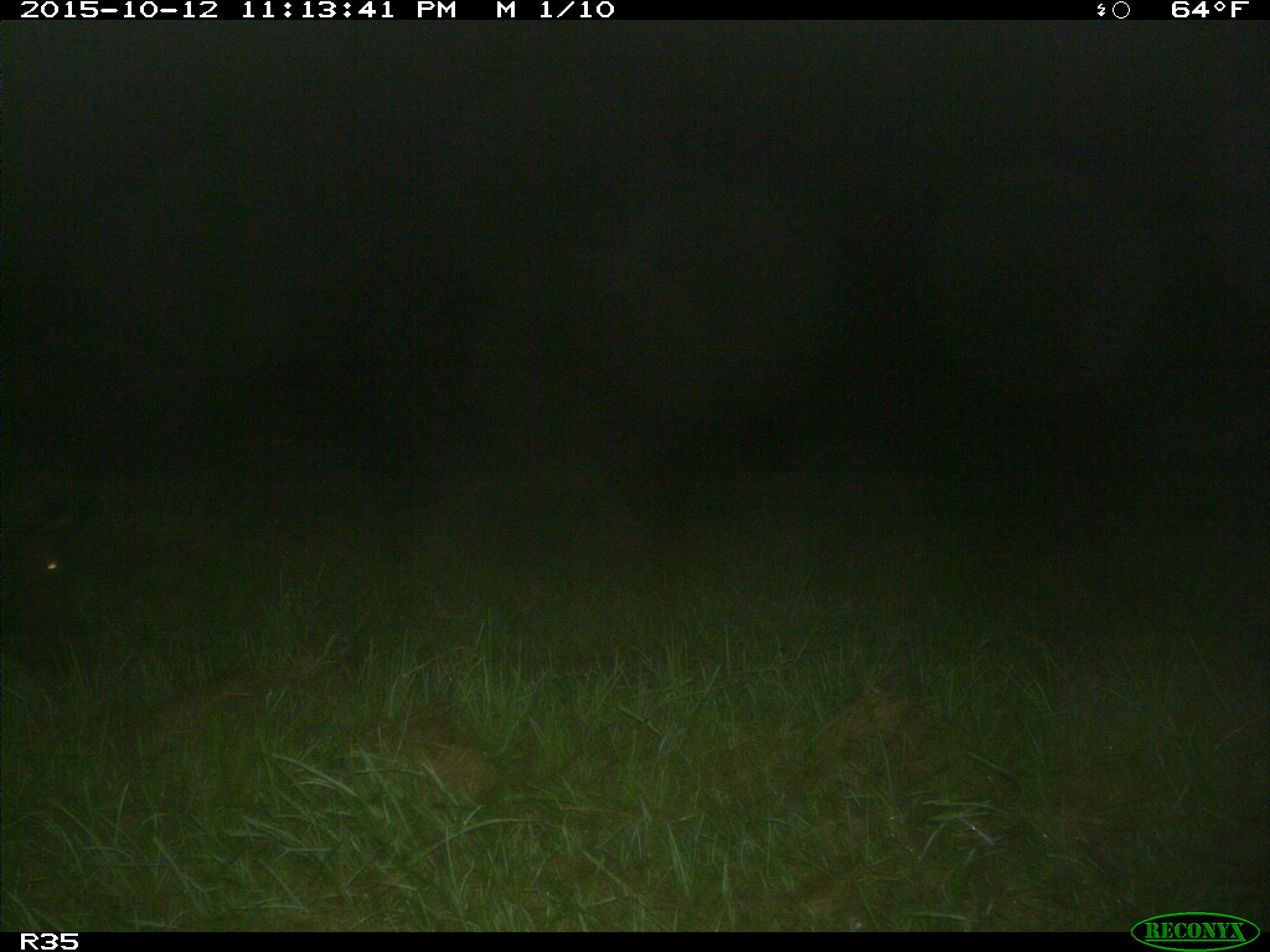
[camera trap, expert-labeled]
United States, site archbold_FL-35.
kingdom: Animalia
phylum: Chordata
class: Mammalia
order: Artiodactyla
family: Suidae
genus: Sus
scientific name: Sus scrofa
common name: wild boar